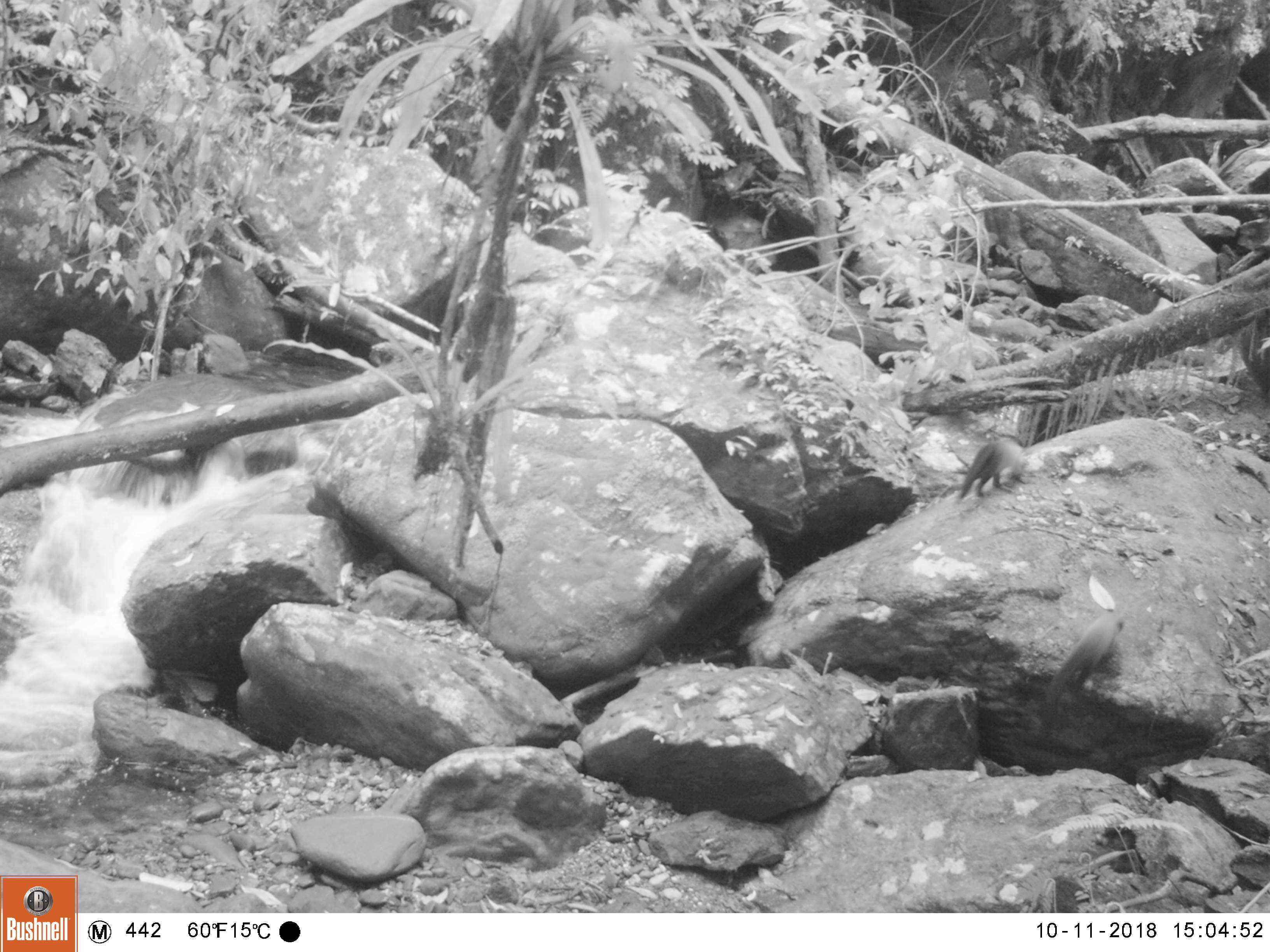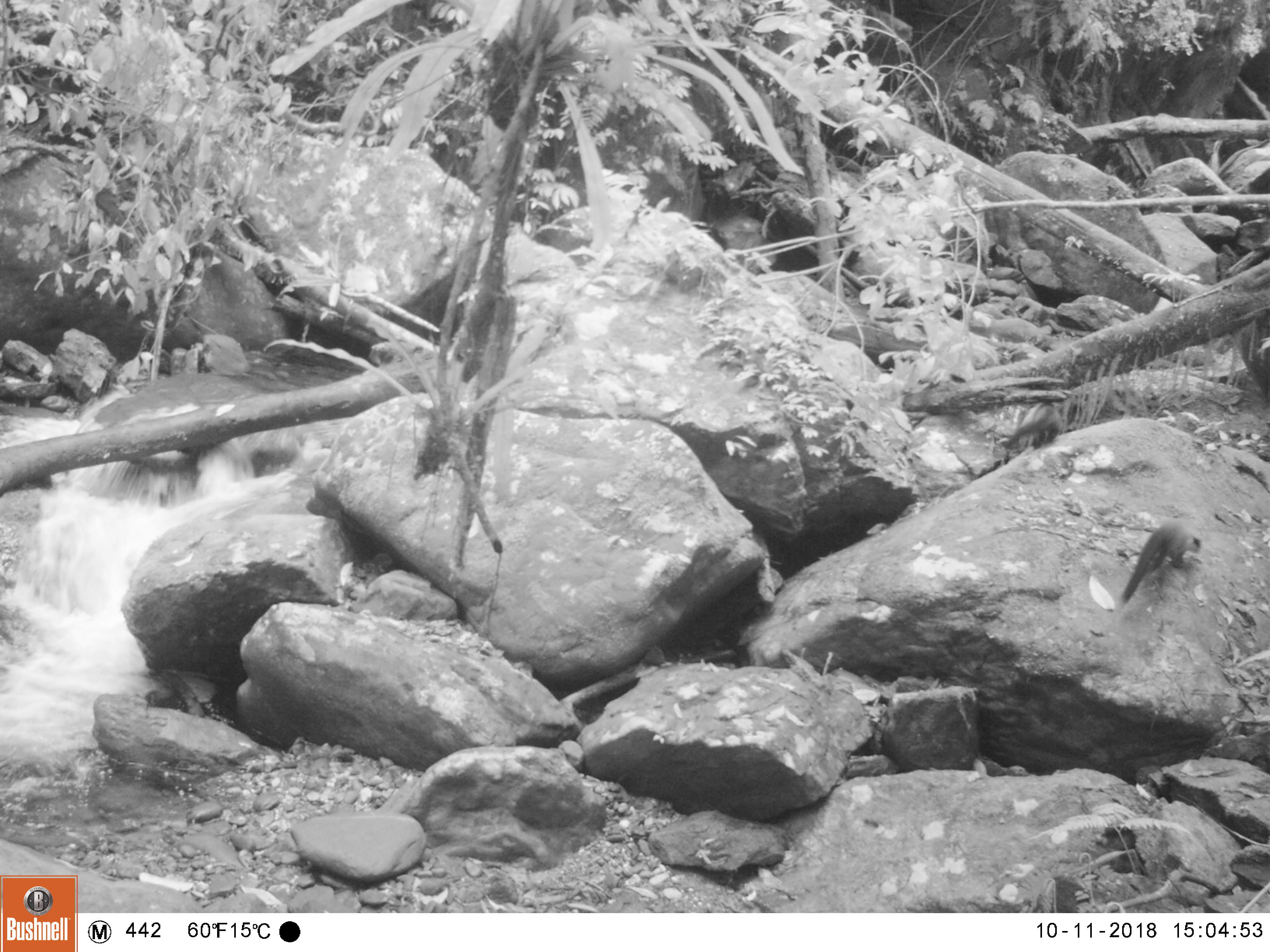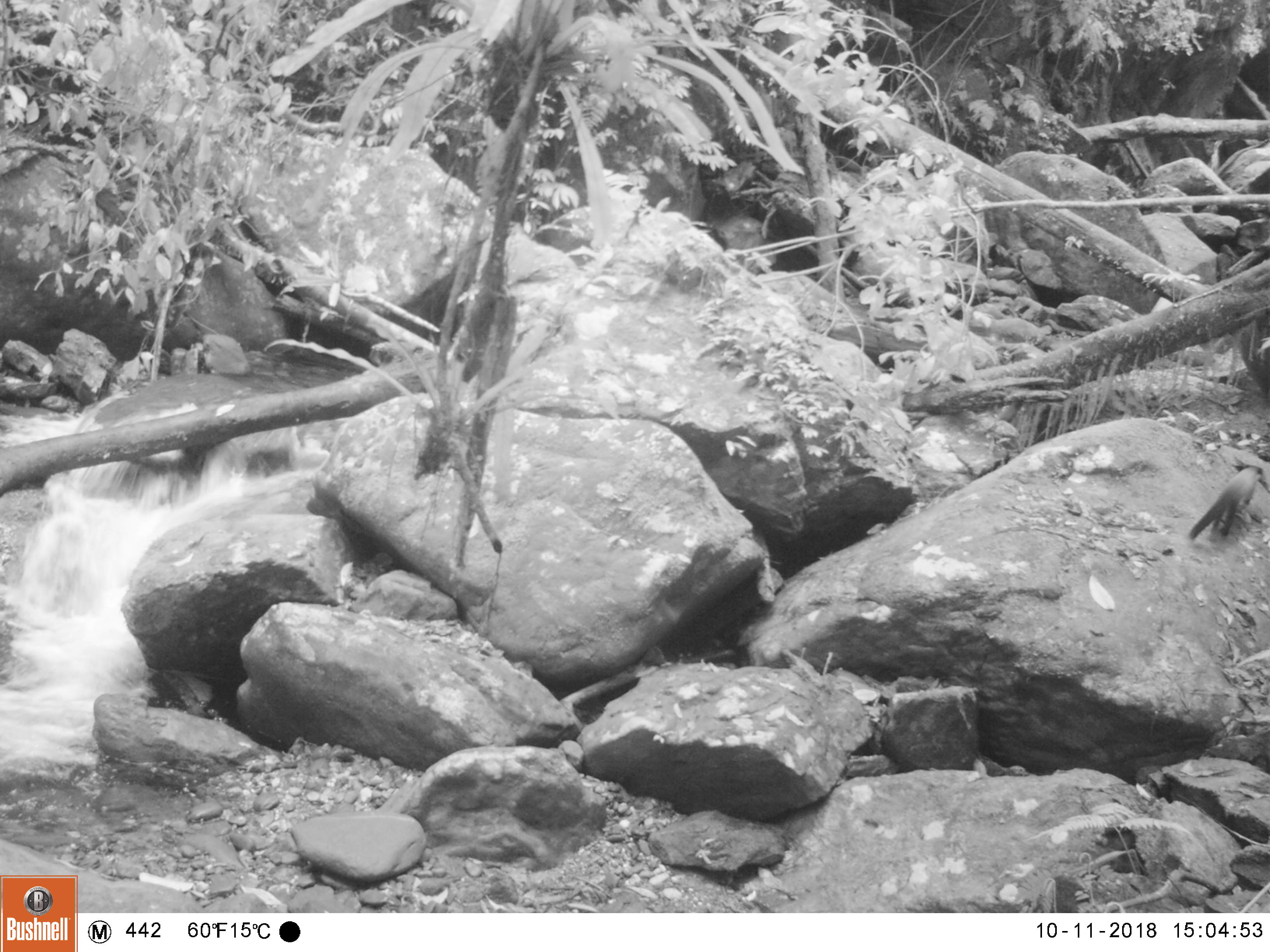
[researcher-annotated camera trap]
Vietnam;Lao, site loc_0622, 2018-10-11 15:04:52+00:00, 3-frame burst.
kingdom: Animalia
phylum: Chordata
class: Mammalia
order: Carnivora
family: Mustelidae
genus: Martes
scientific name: Martes flavigula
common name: yellow-throated marten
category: yellow throated marten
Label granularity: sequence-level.